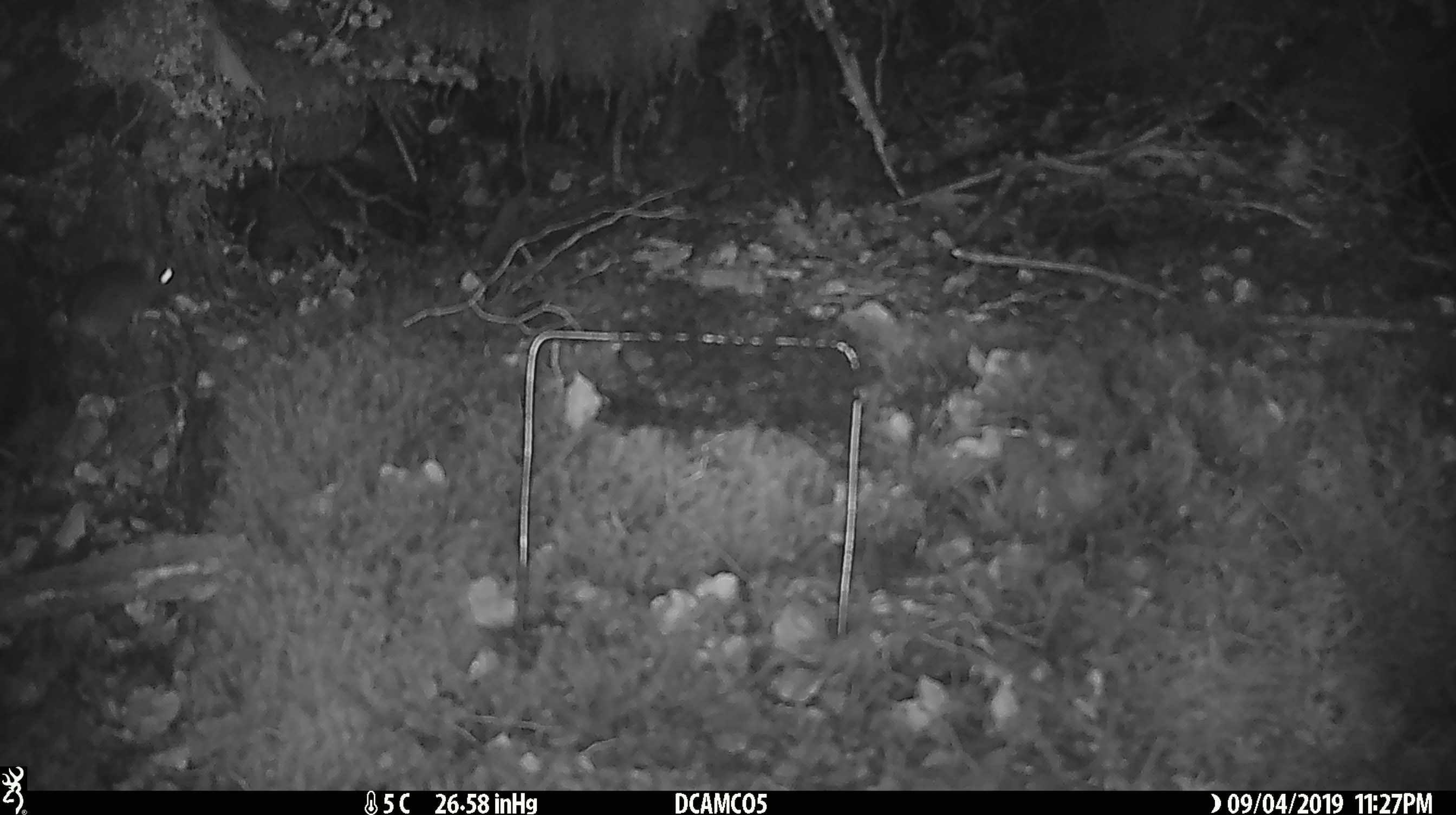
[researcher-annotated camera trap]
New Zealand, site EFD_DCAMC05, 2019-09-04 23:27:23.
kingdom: Animalia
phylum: Chordata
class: Mammalia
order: Rodentia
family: Muridae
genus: Mus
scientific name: Mus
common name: mouse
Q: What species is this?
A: Mouse (Mus).